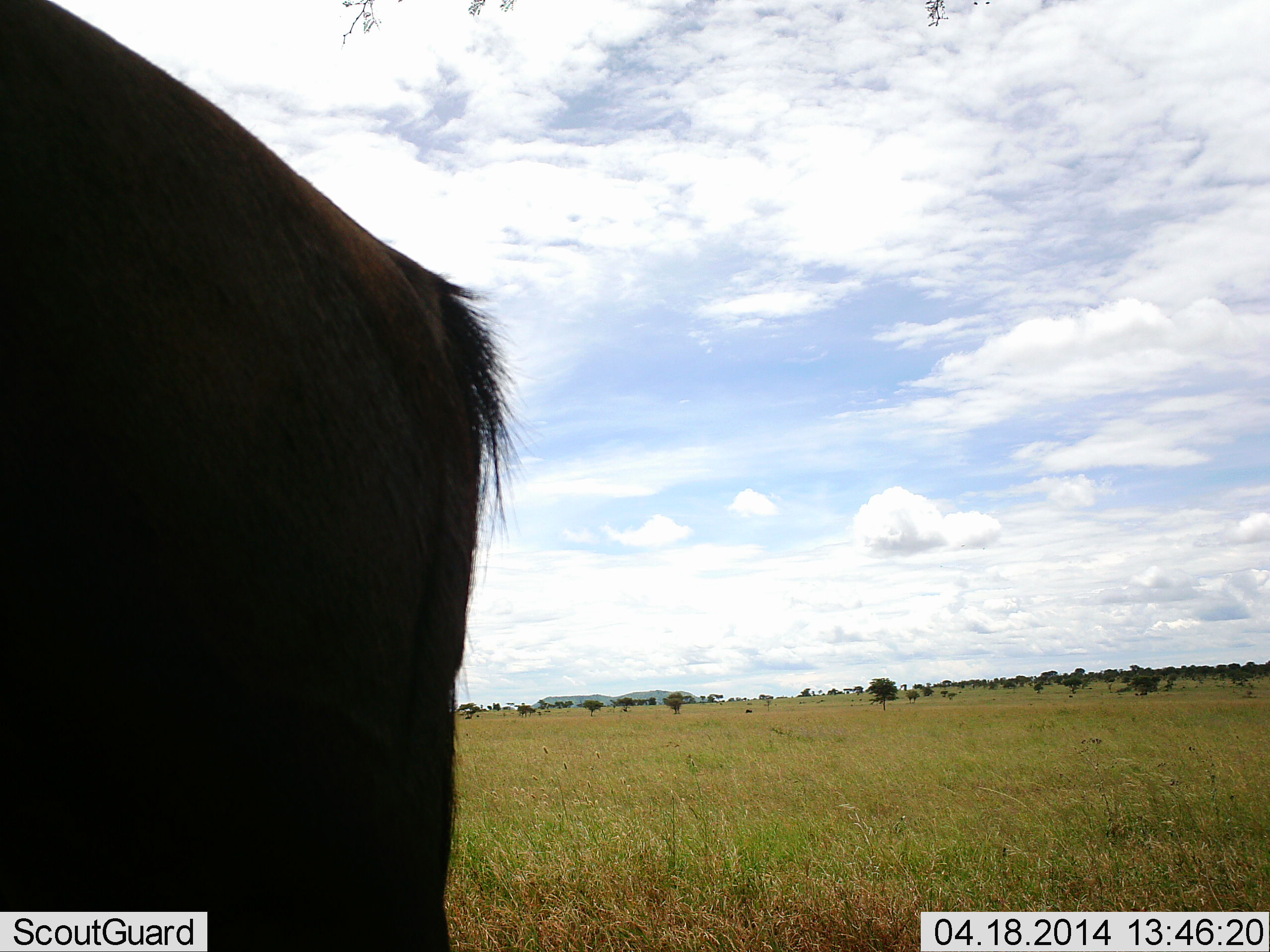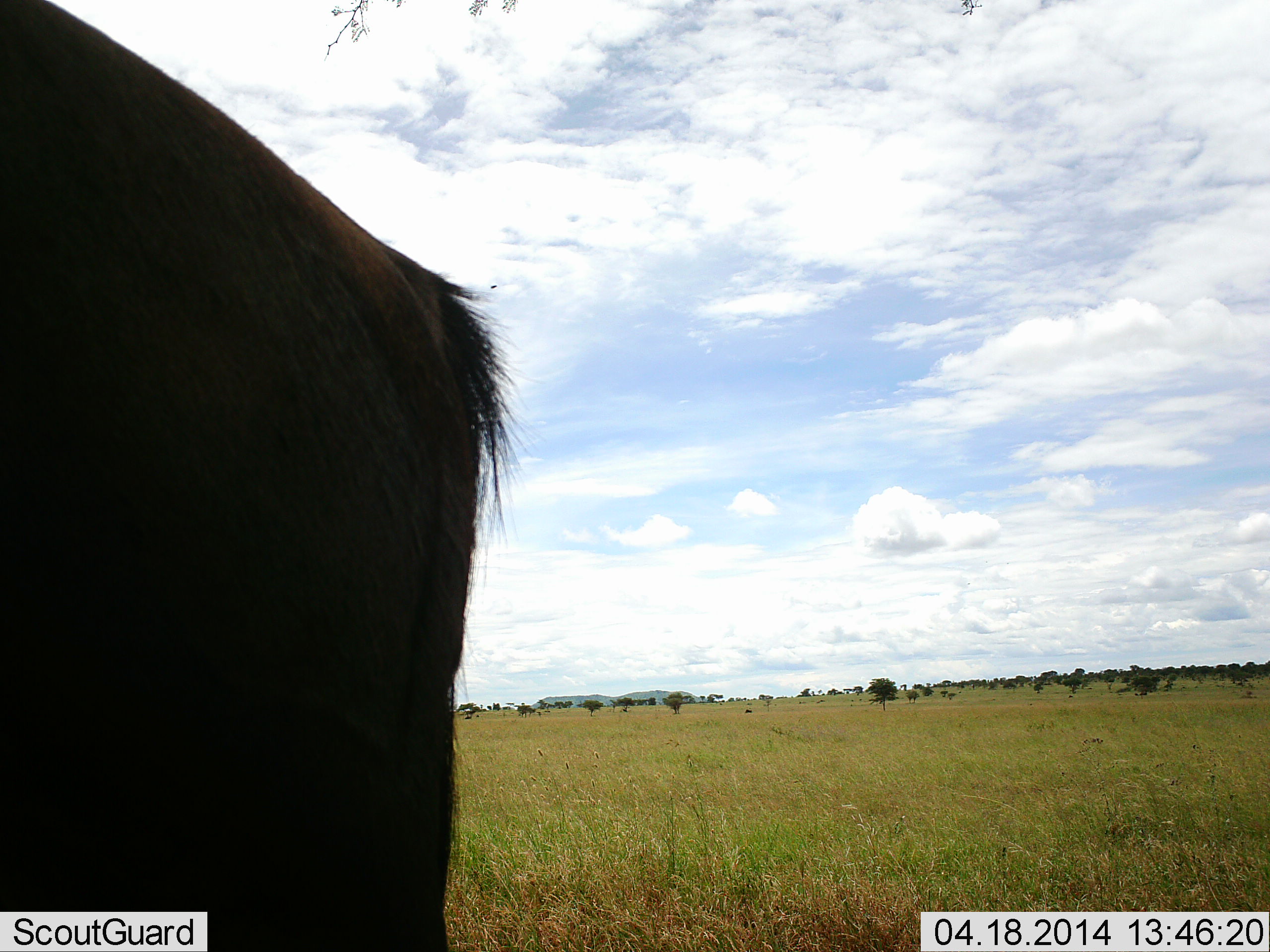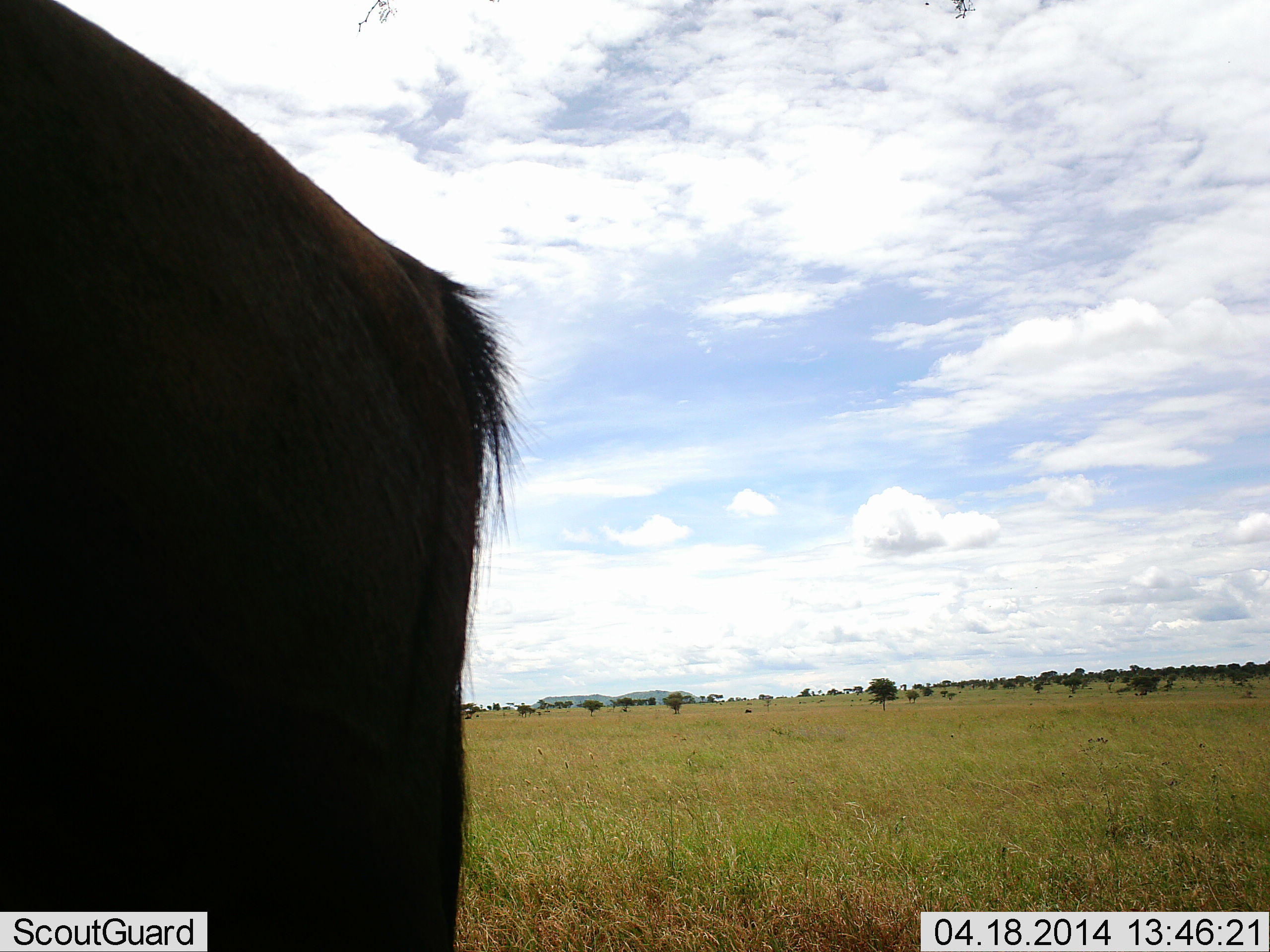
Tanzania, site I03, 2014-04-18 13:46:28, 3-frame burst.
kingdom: Animalia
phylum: Chordata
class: Mammalia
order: Artiodactyla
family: Bovidae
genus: Connochaetes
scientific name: Connochaetes taurinus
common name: blue wildebeest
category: wildebeest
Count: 1.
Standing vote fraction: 100%.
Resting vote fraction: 0%.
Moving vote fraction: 0%.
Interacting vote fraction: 0%.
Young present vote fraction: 0%.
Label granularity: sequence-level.